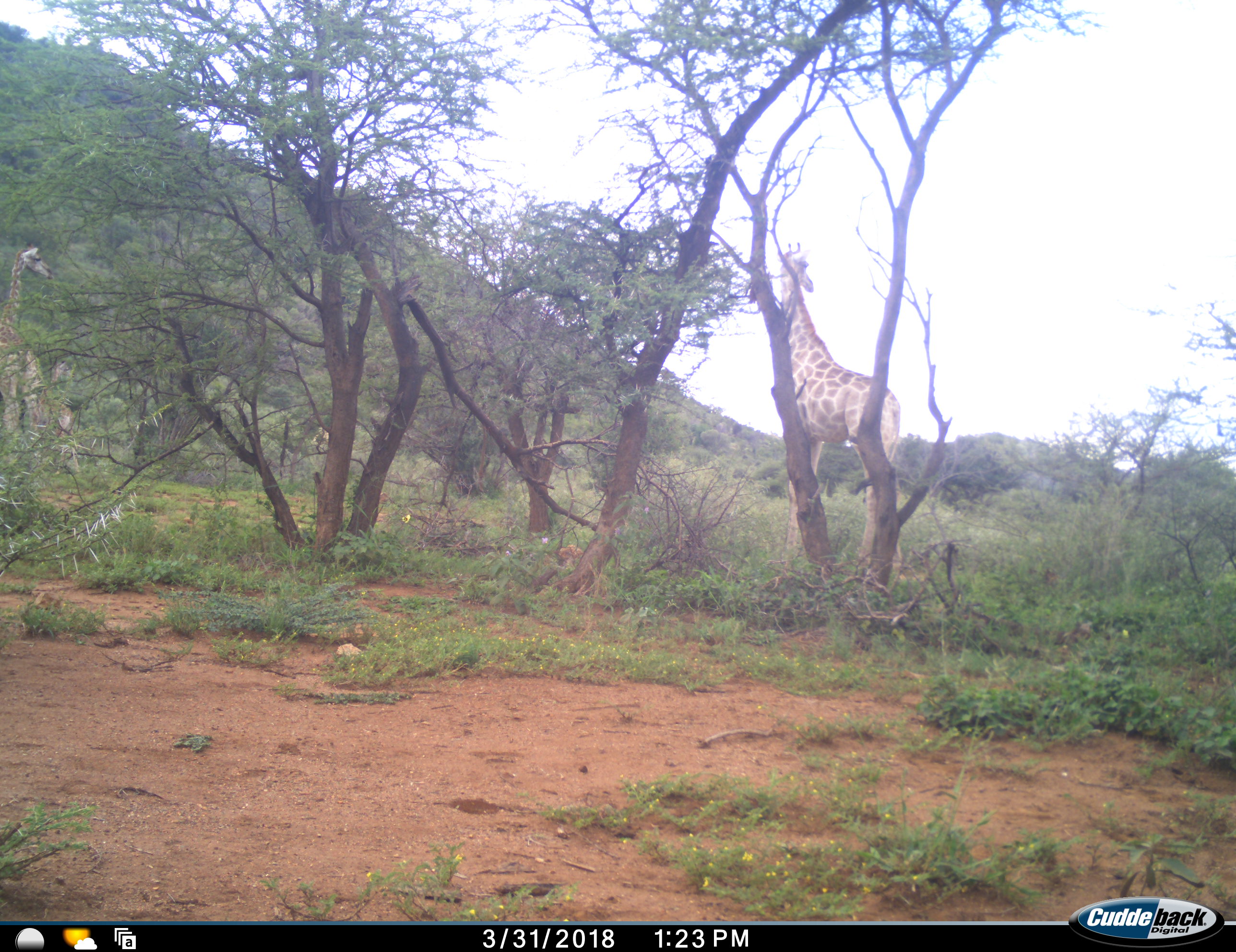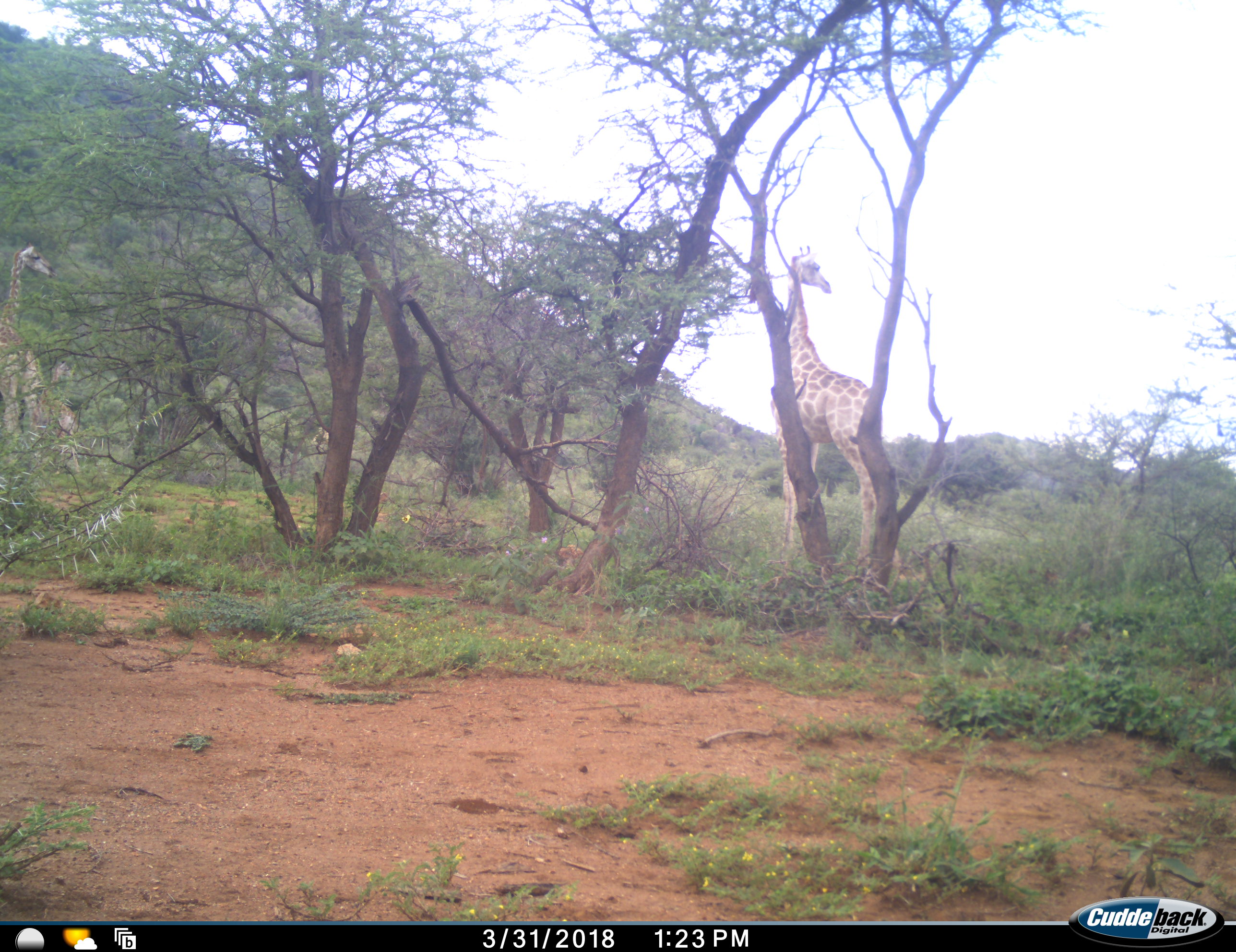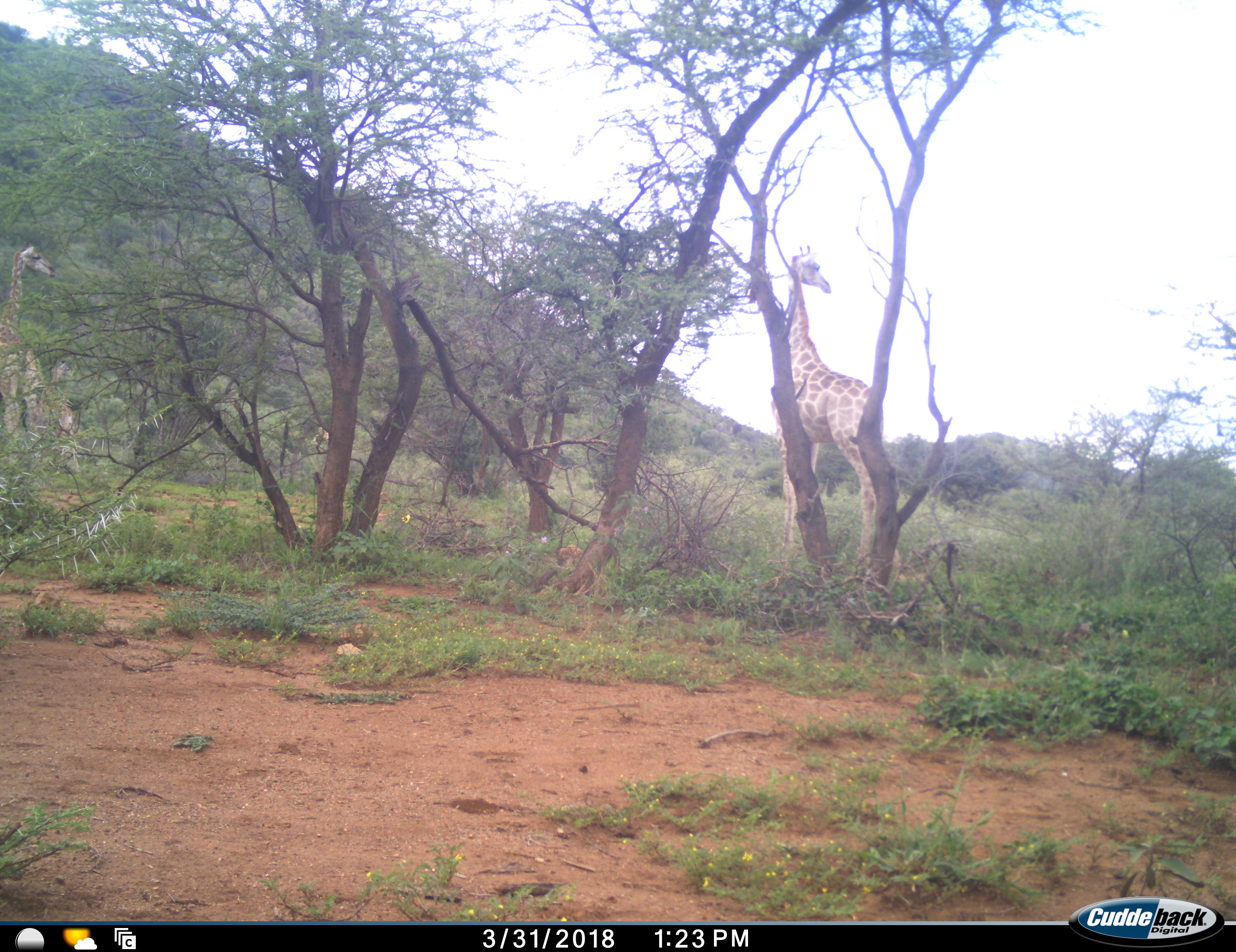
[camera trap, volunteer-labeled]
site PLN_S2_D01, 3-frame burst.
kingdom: Animalia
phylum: Chordata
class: Mammalia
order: Artiodactyla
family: Giraffidae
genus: Giraffa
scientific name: Giraffa camelopardalis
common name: giraffe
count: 2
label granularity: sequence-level